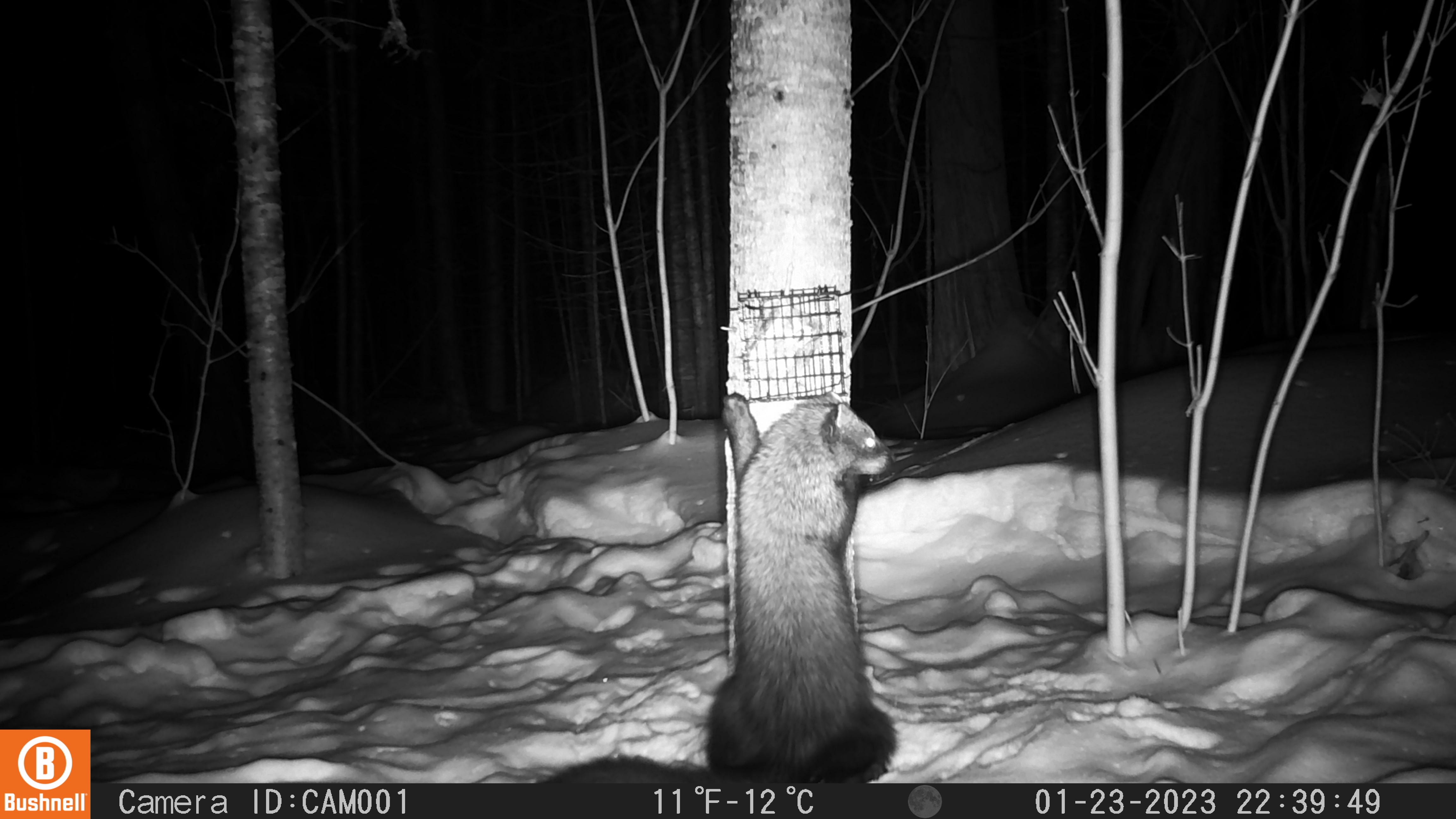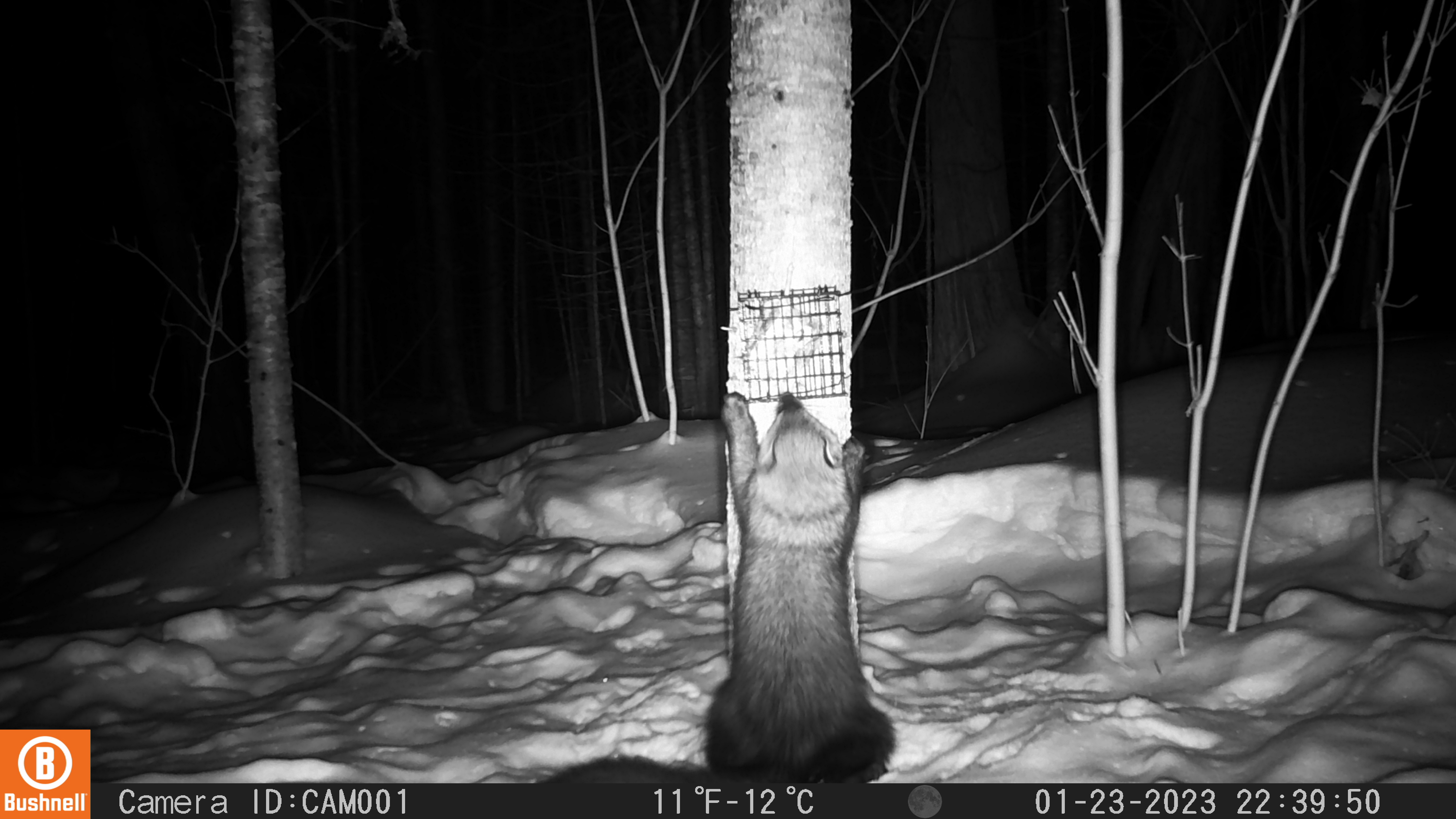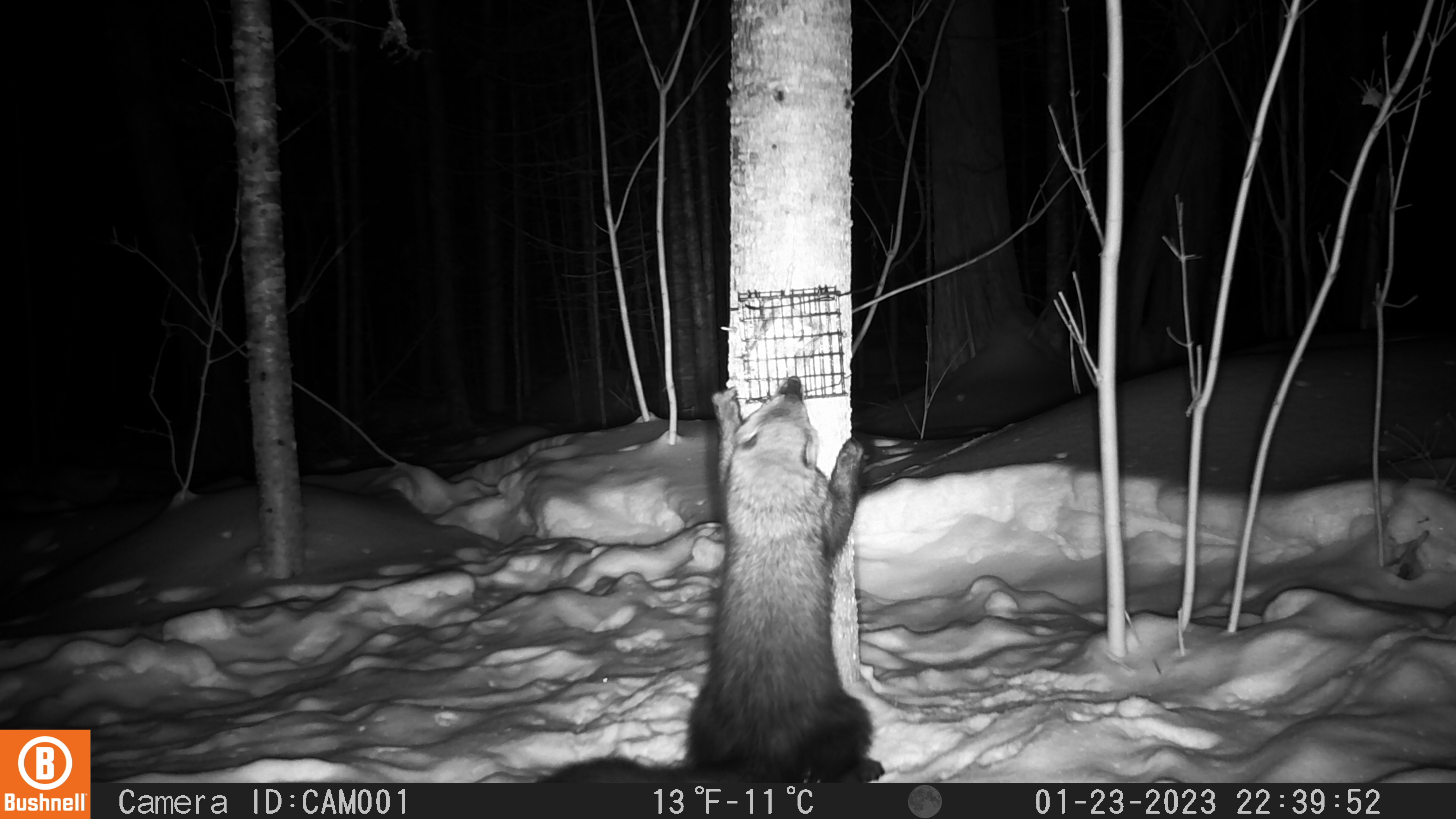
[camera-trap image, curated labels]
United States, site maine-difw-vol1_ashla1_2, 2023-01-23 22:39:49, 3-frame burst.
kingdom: Animalia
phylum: Chordata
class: Mammalia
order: Carnivora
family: Mustelidae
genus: Pekania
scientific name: Pekania pennanti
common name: fisher